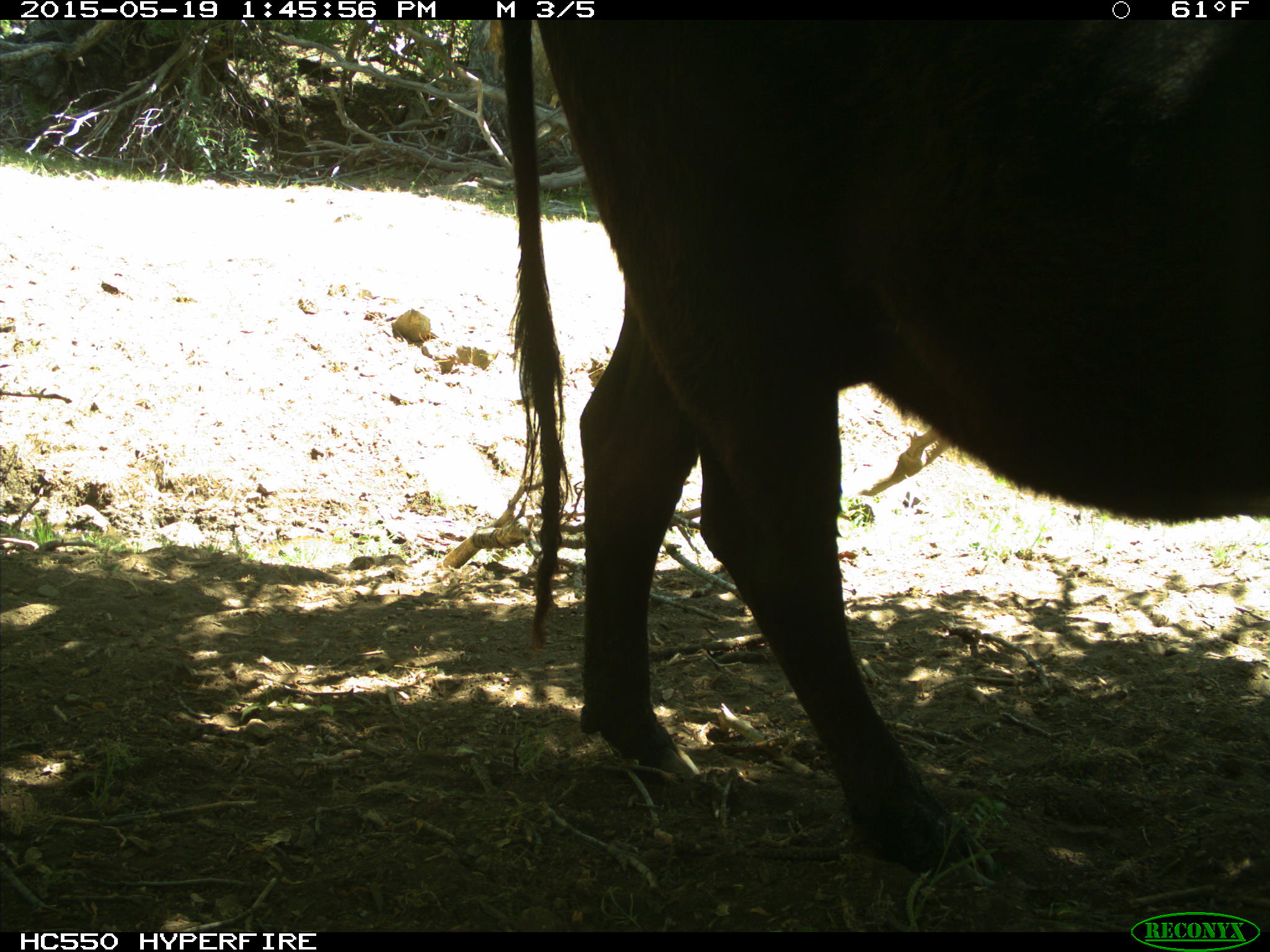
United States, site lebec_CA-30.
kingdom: Animalia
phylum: Chordata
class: Mammalia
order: Artiodactyla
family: Bovidae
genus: Bos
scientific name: Bos taurus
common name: domestic cow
Bos taurus (domestic cow).